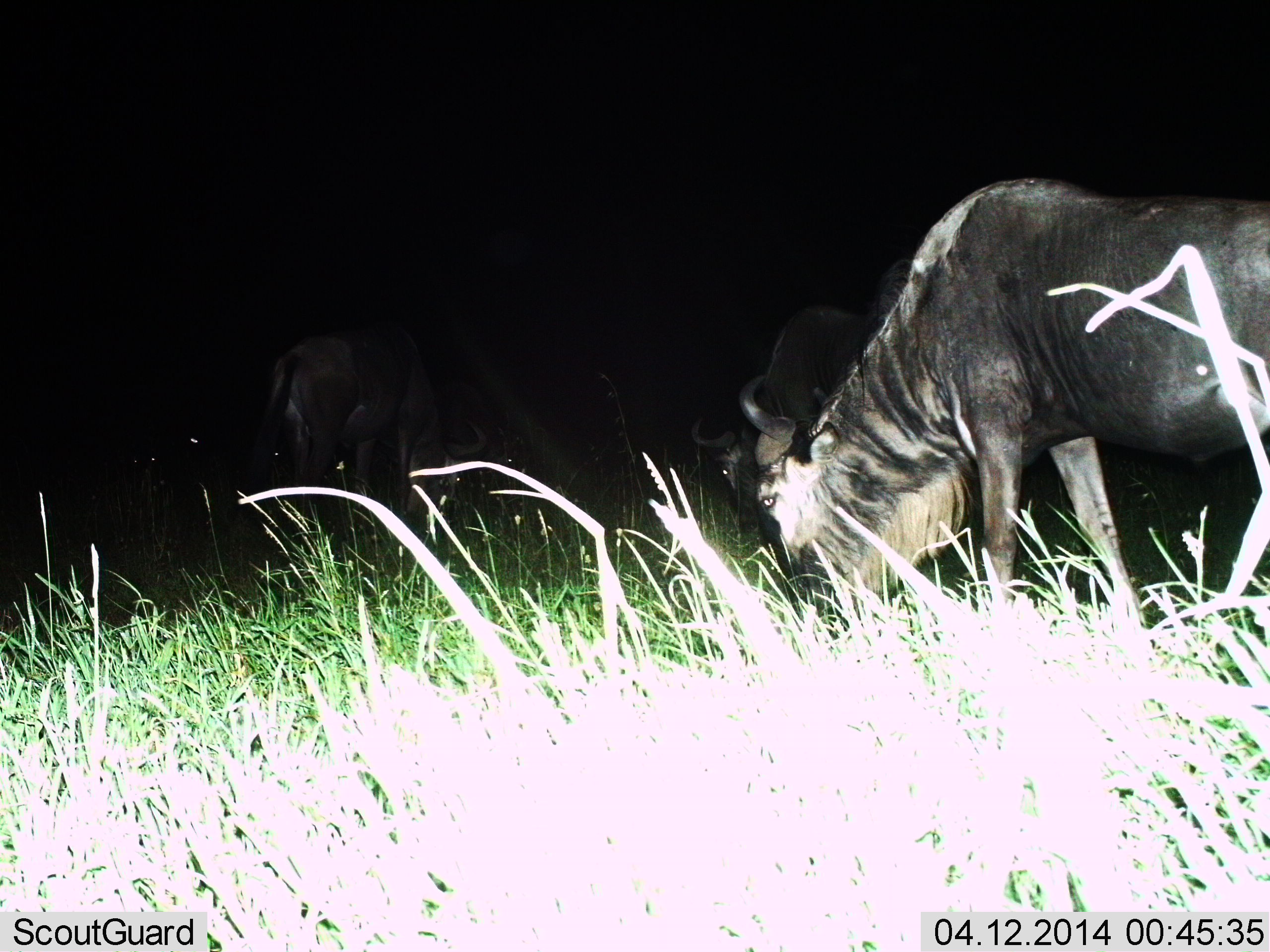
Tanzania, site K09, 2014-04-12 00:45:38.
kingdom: Animalia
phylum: Chordata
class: Mammalia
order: Artiodactyla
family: Bovidae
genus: Connochaetes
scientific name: Connochaetes taurinus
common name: blue wildebeest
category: wildebeest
Wildebeest (blue wildebeest) (Connochaetes taurinus), count 2. Behavior (volunteer vote fractions): standing 30%, resting 0%, moving 10%, interacting 0%. Young present (vote fraction): 0%. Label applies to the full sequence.